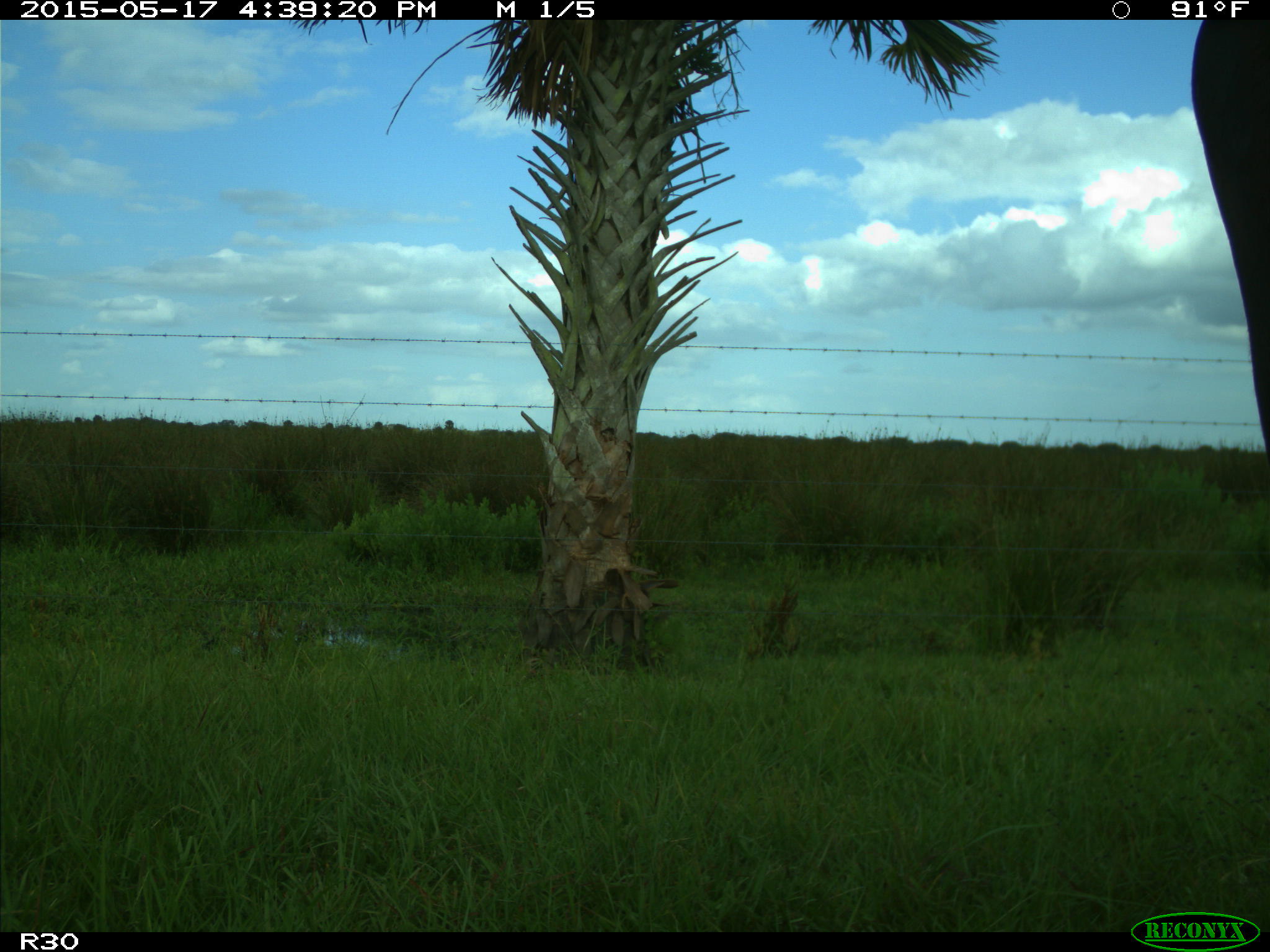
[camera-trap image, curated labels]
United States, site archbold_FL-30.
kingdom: Animalia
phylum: Chordata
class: Mammalia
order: Artiodactyla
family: Bovidae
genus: Bos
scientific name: Bos taurus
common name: domestic cow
Bos taurus (domestic cow).